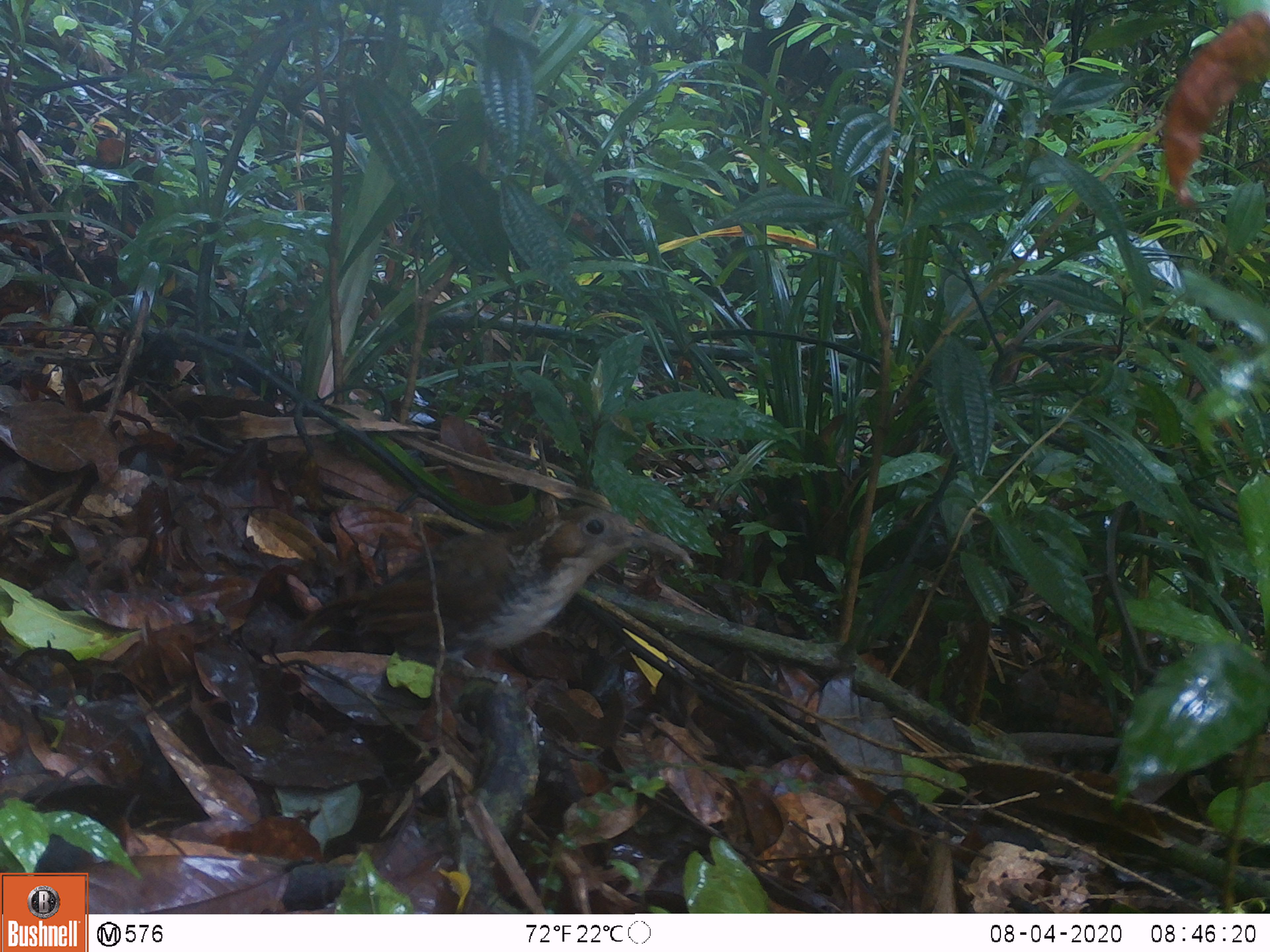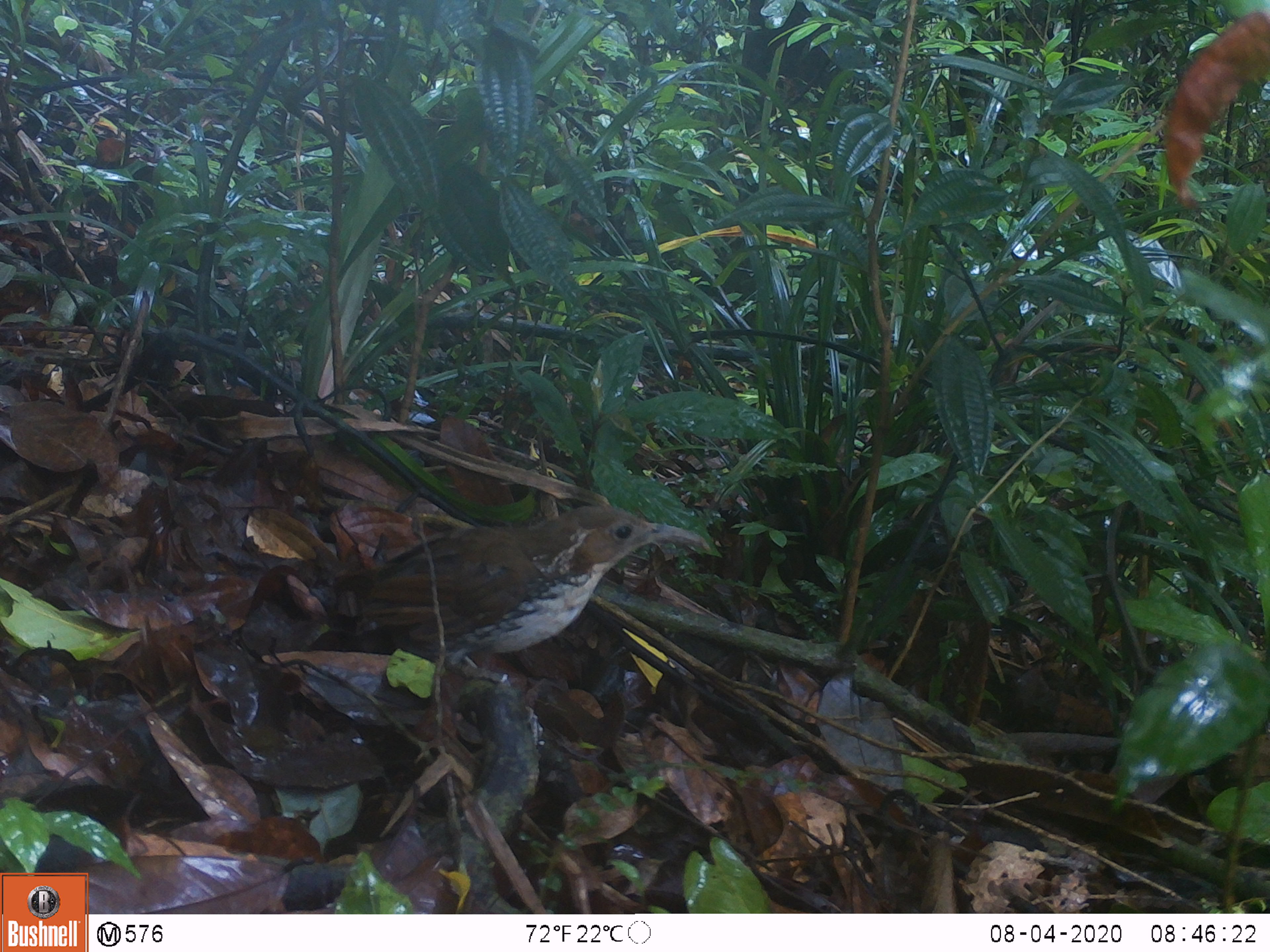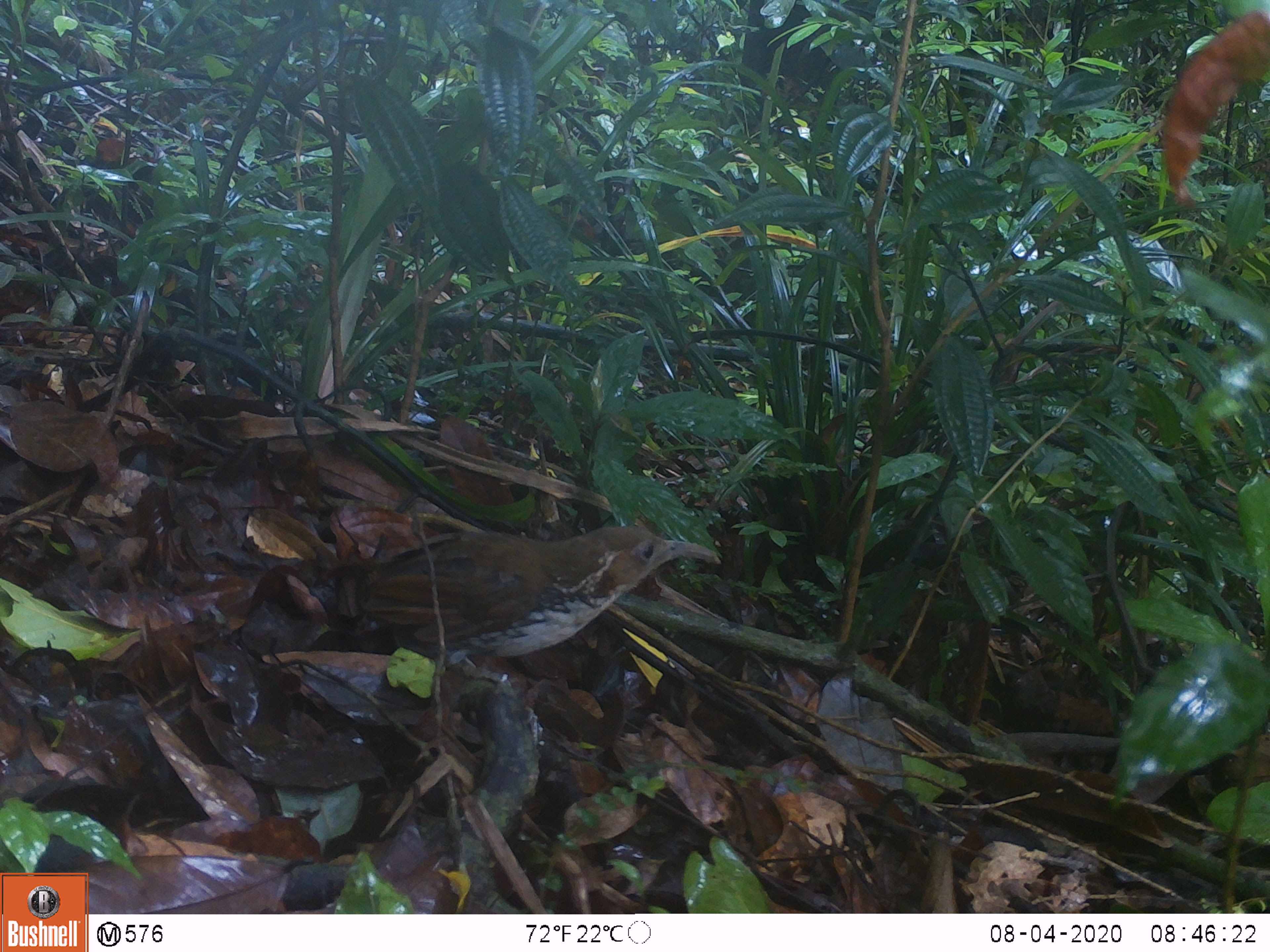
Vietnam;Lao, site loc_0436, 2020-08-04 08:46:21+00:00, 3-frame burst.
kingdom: Animalia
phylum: Chordata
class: Aves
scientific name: Aves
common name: bird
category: unidentified bird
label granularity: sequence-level